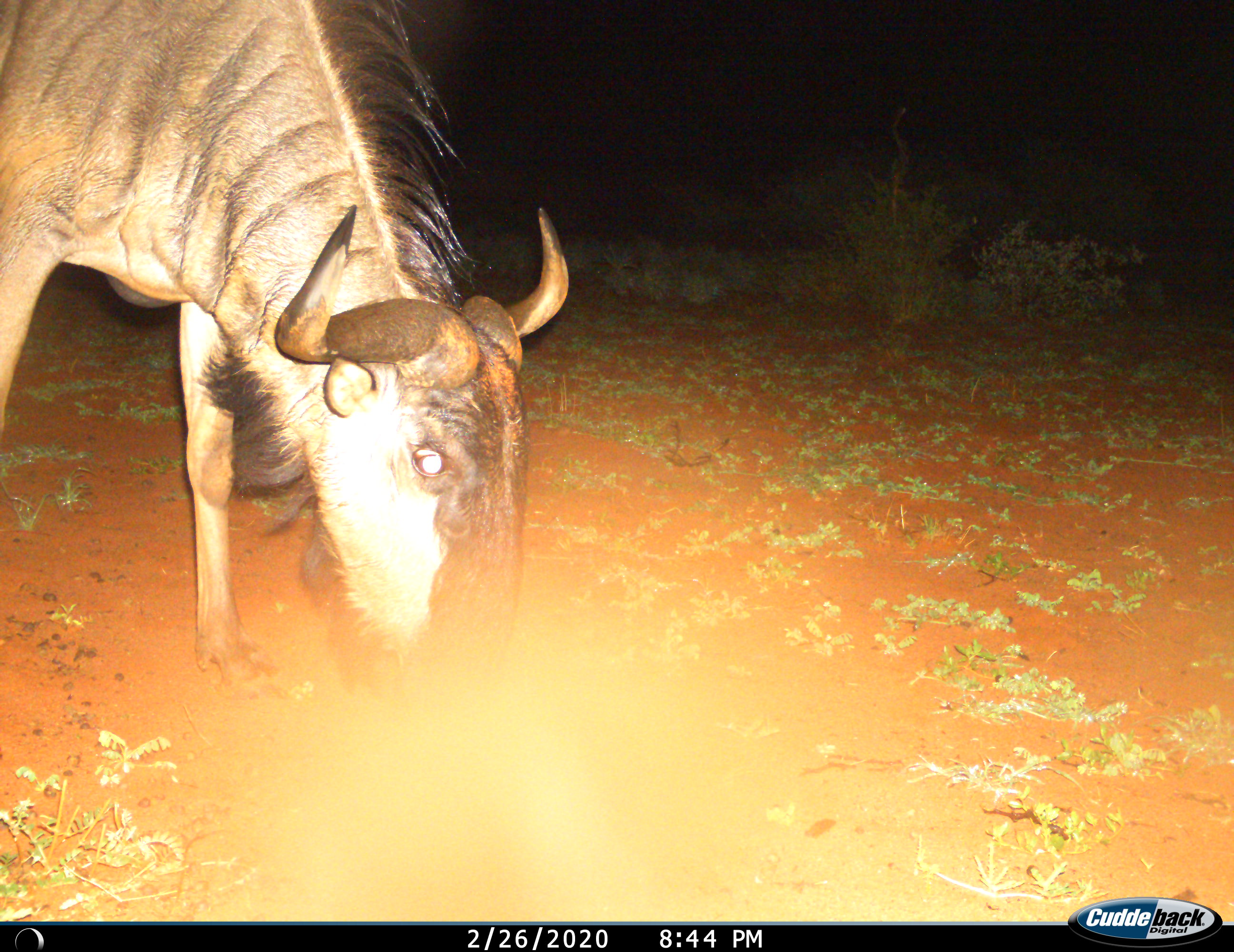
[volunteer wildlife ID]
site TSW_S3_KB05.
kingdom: Animalia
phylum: Chordata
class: Mammalia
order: Artiodactyla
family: Bovidae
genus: Connochaetes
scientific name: Connochaetes taurinus taurinus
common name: blue wildebeest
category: wildebeestblue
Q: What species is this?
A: Wildebeestblue (blue wildebeest) (Connochaetes taurinus taurinus).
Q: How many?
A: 1.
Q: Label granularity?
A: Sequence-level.